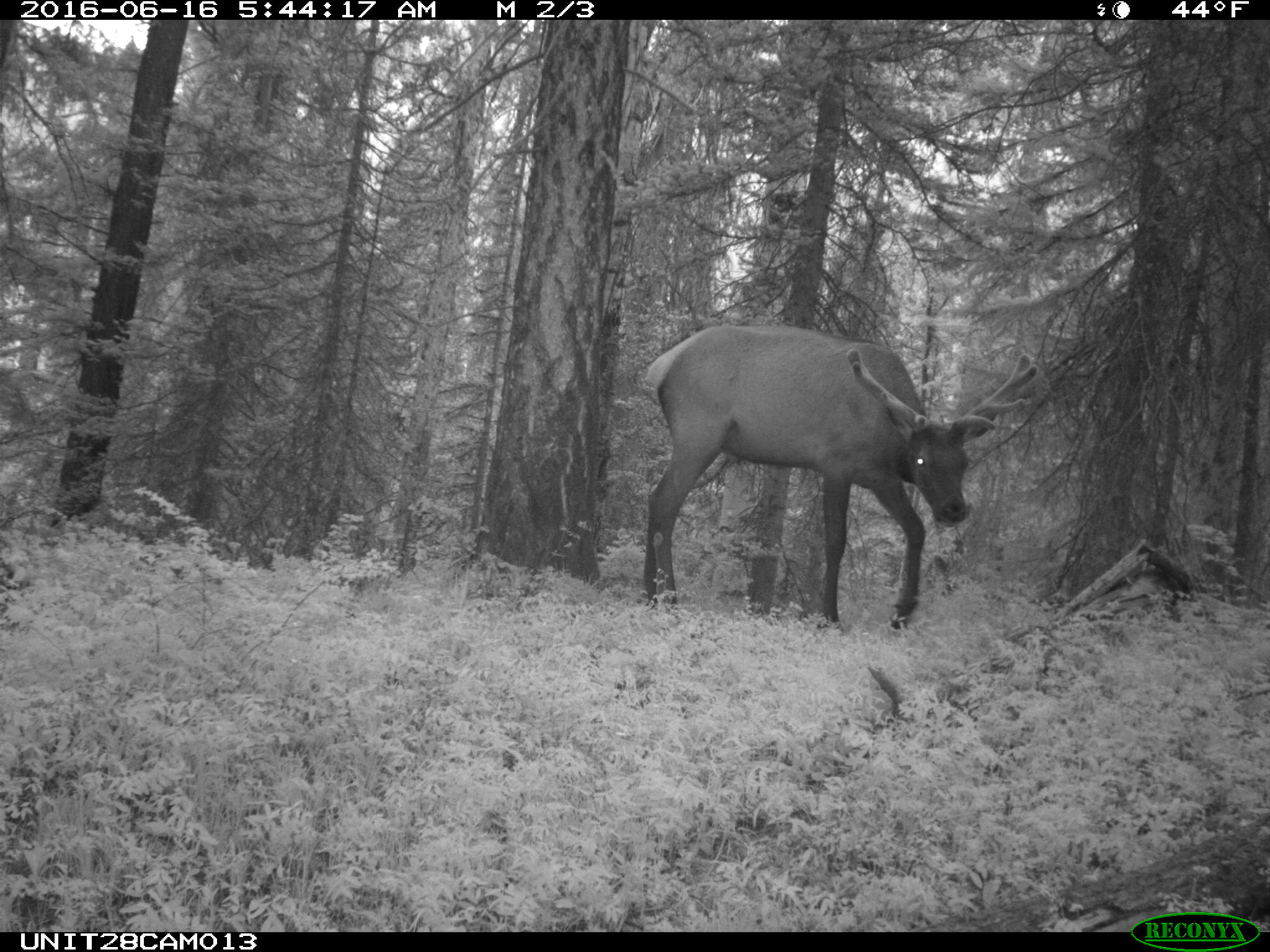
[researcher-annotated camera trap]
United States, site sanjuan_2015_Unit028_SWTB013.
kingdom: Animalia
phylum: Chordata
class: Mammalia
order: Artiodactyla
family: Cervidae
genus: Cervus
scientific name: Cervus elaphus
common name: red deer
Cervus elaphus (red deer).